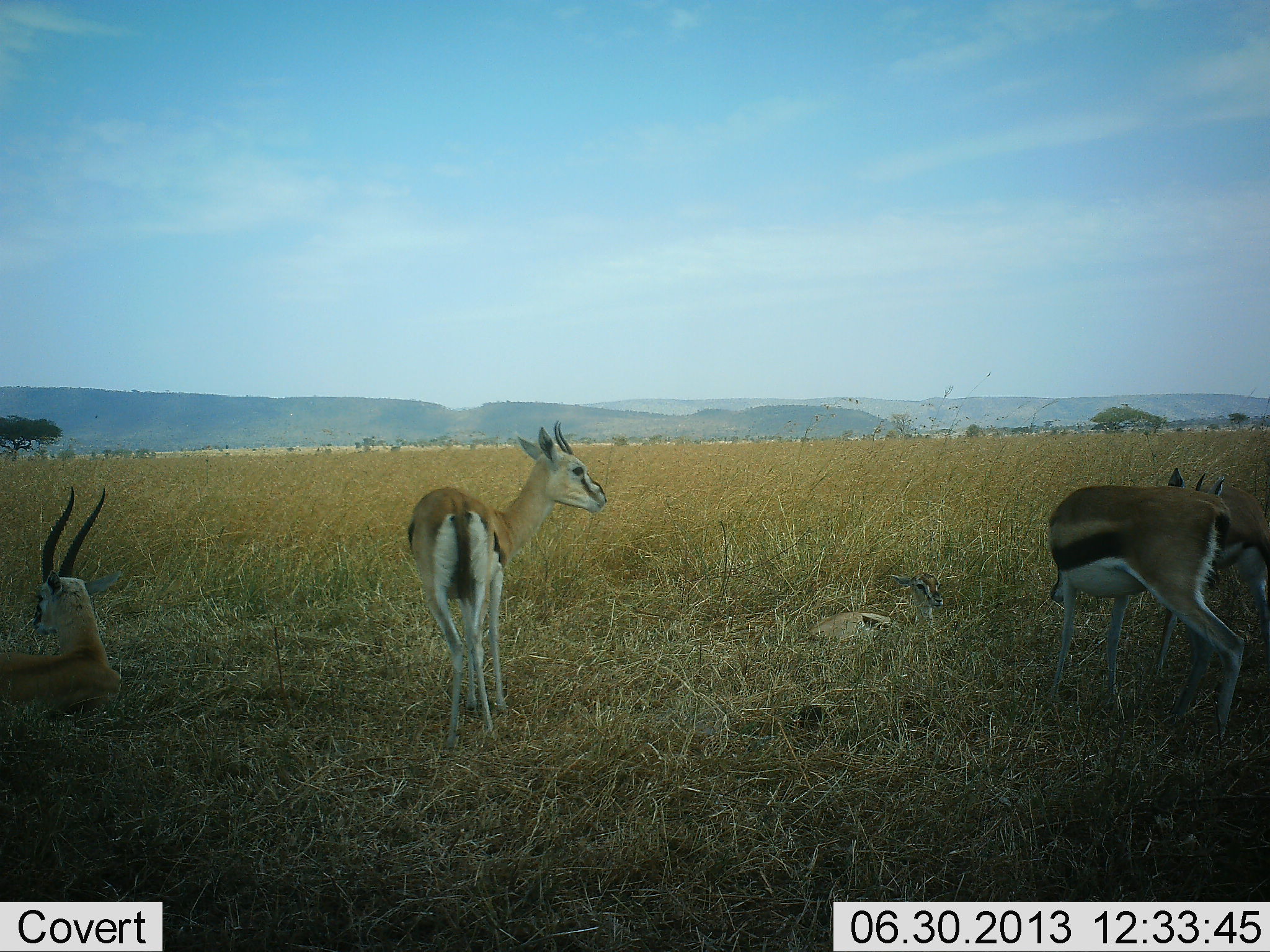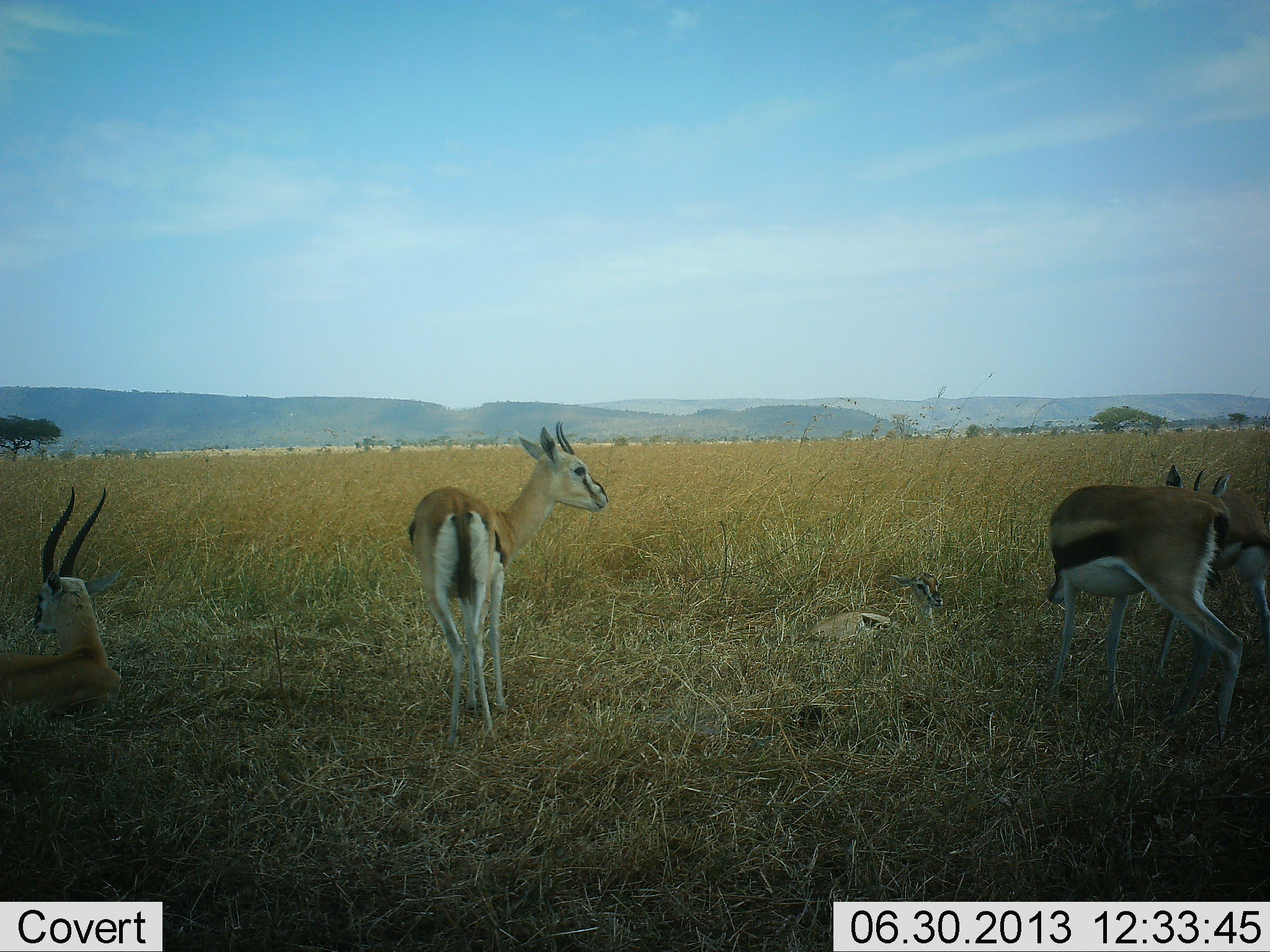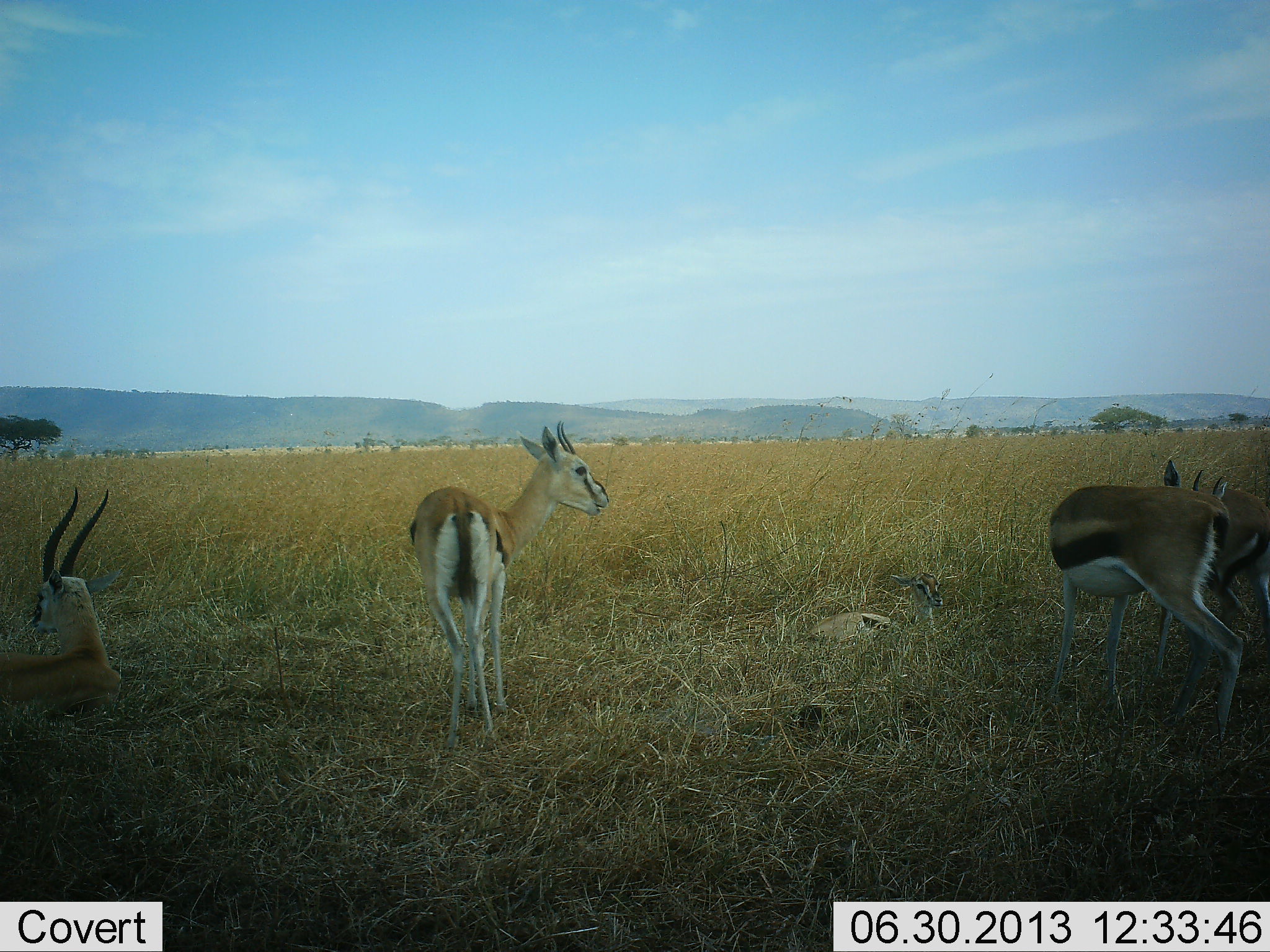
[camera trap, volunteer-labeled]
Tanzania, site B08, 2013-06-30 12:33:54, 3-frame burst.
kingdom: Animalia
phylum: Chordata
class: Mammalia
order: Artiodactyla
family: Bovidae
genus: Eudorcas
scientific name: Eudorcas thomsonii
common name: thomson's gazelle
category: gazellethomsons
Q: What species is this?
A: Gazellethomsons (thomson's gazelle) (Eudorcas thomsonii).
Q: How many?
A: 4.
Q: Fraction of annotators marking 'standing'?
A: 76%.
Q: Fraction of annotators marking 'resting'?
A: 86%.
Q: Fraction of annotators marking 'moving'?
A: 5%.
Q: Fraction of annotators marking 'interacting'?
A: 5%.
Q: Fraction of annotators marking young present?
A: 29%.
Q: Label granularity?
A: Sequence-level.